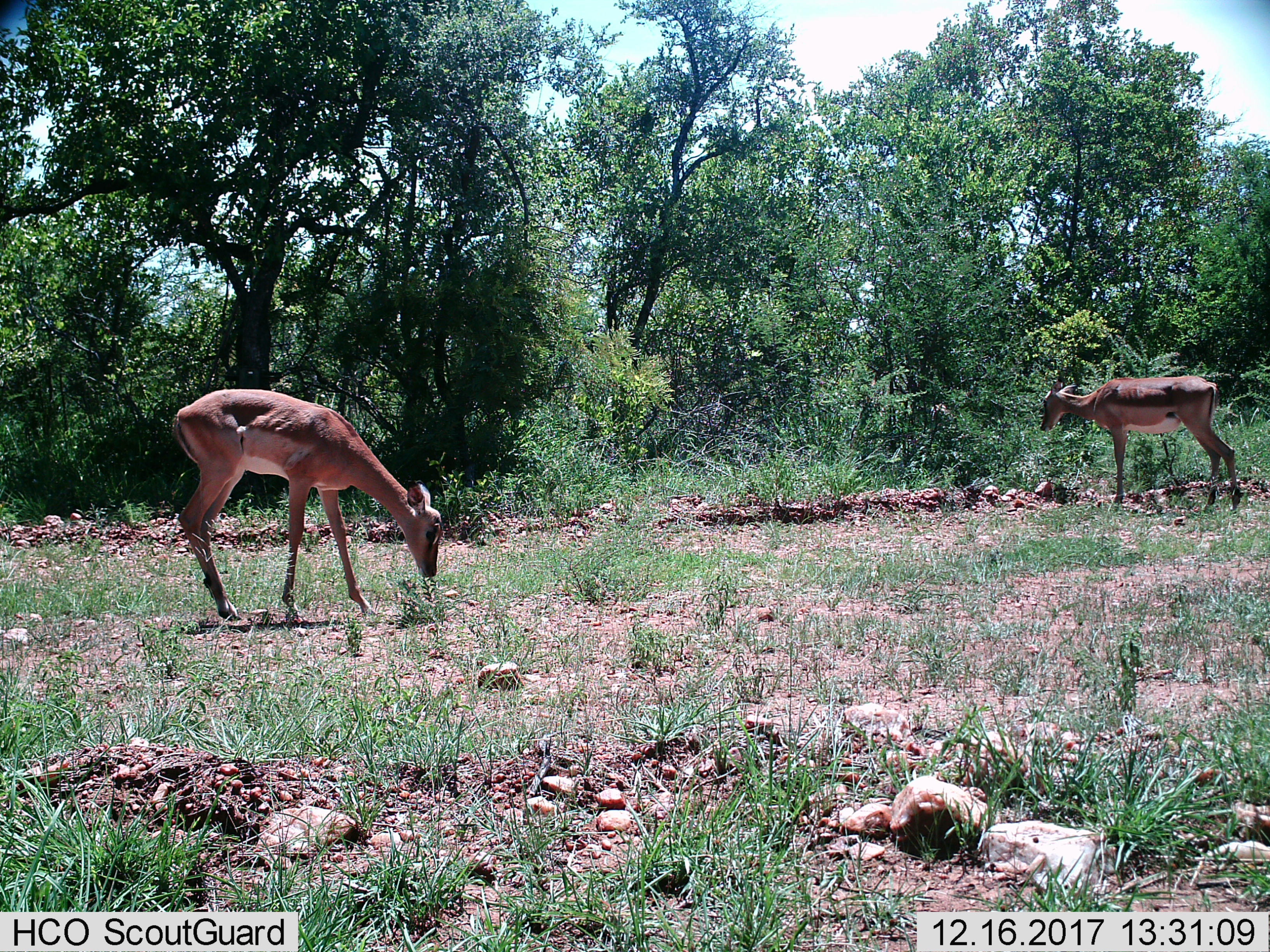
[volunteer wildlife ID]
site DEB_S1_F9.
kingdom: Animalia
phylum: Chordata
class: Mammalia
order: Artiodactyla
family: Bovidae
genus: Aepyceros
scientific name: Aepyceros melampus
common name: impala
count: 2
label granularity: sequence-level